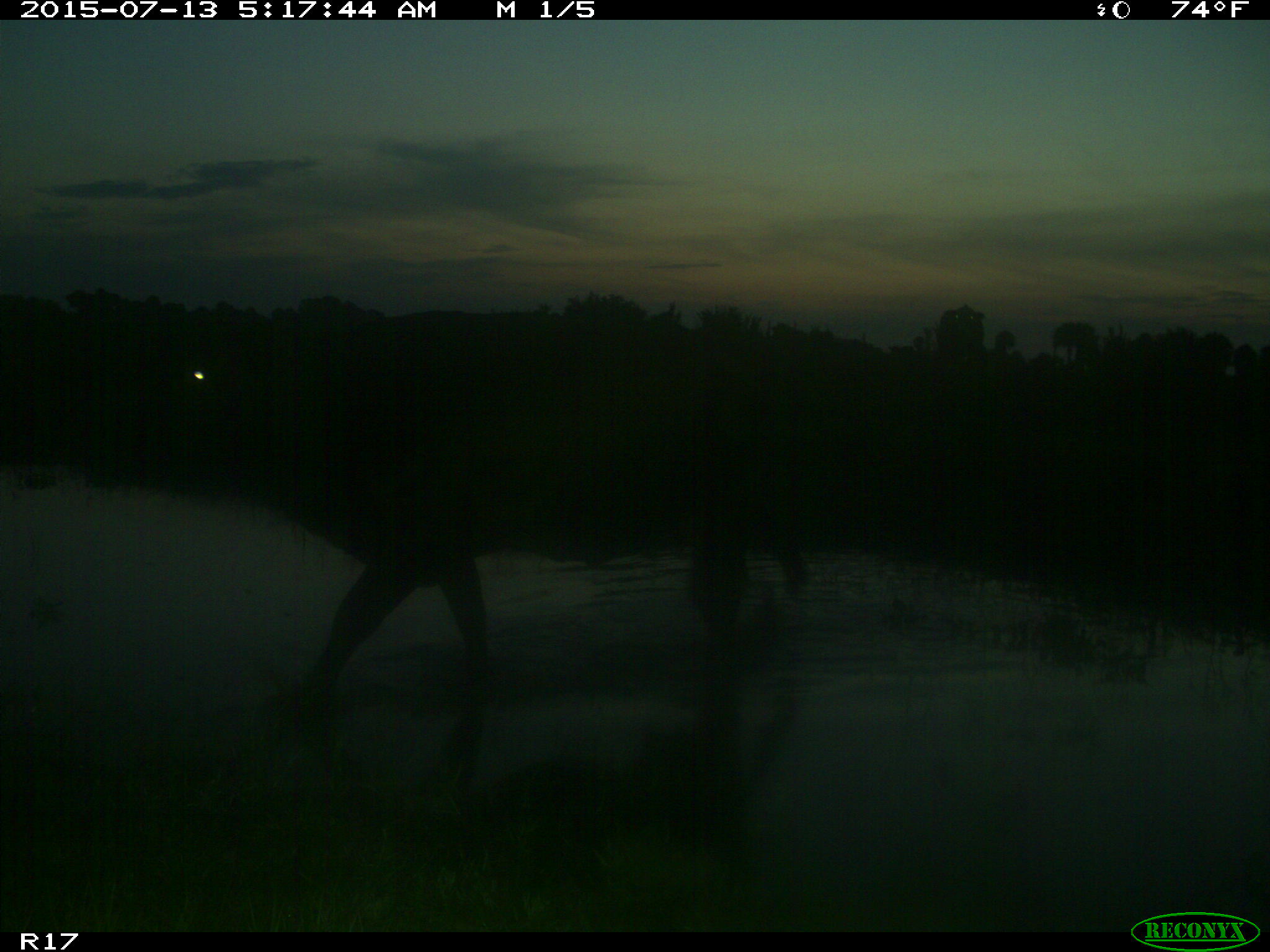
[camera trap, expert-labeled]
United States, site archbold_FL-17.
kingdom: Animalia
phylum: Chordata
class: Mammalia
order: Artiodactyla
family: Bovidae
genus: Bos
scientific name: Bos taurus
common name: domestic cow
Bos taurus (domestic cow).